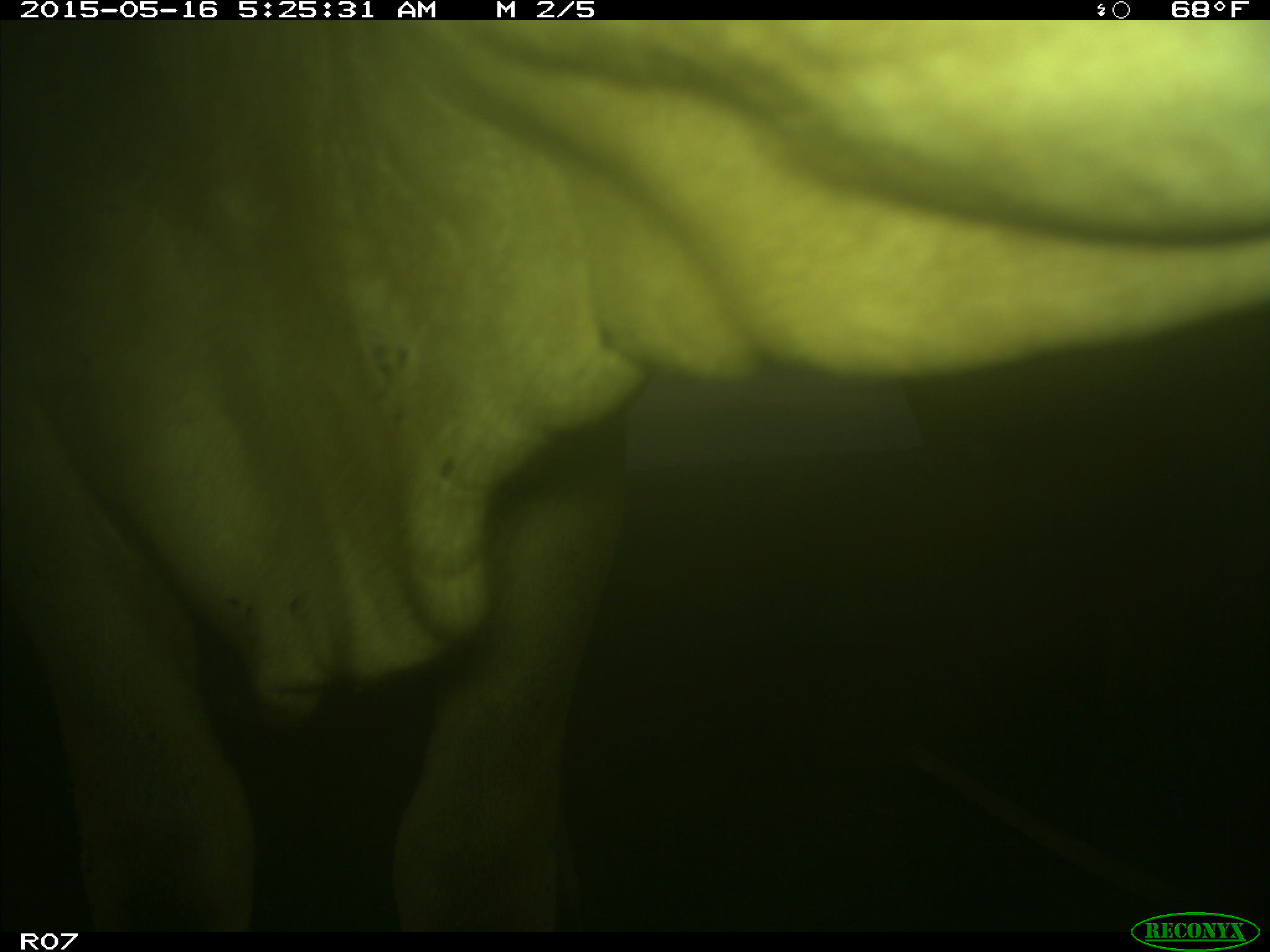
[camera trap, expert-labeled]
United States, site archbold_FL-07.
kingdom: Animalia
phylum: Chordata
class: Mammalia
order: Artiodactyla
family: Bovidae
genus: Bos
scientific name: Bos taurus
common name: domestic cow